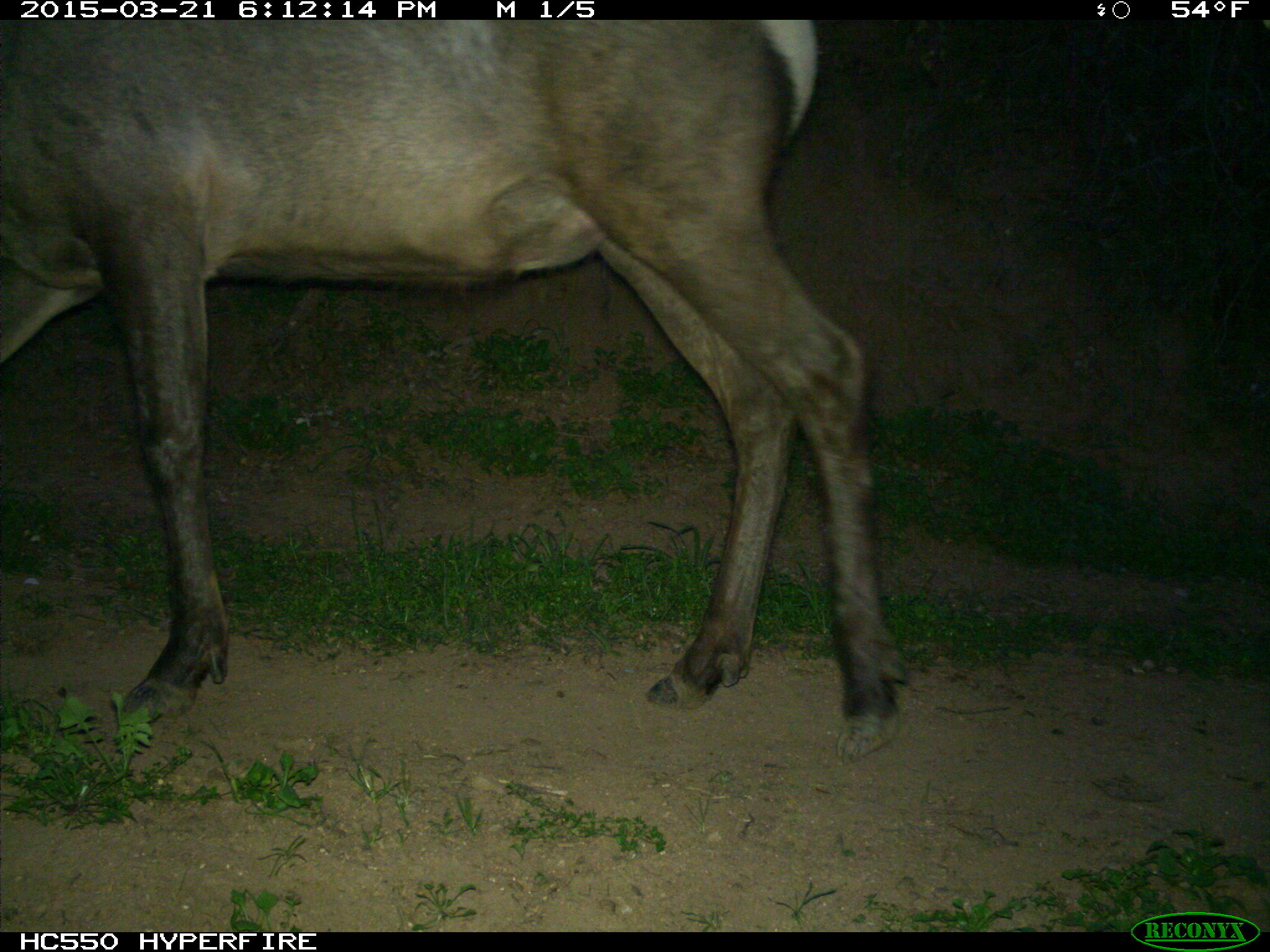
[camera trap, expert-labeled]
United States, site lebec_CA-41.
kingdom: Animalia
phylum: Chordata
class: Mammalia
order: Artiodactyla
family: Cervidae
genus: Cervus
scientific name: Cervus canadensis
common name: elk